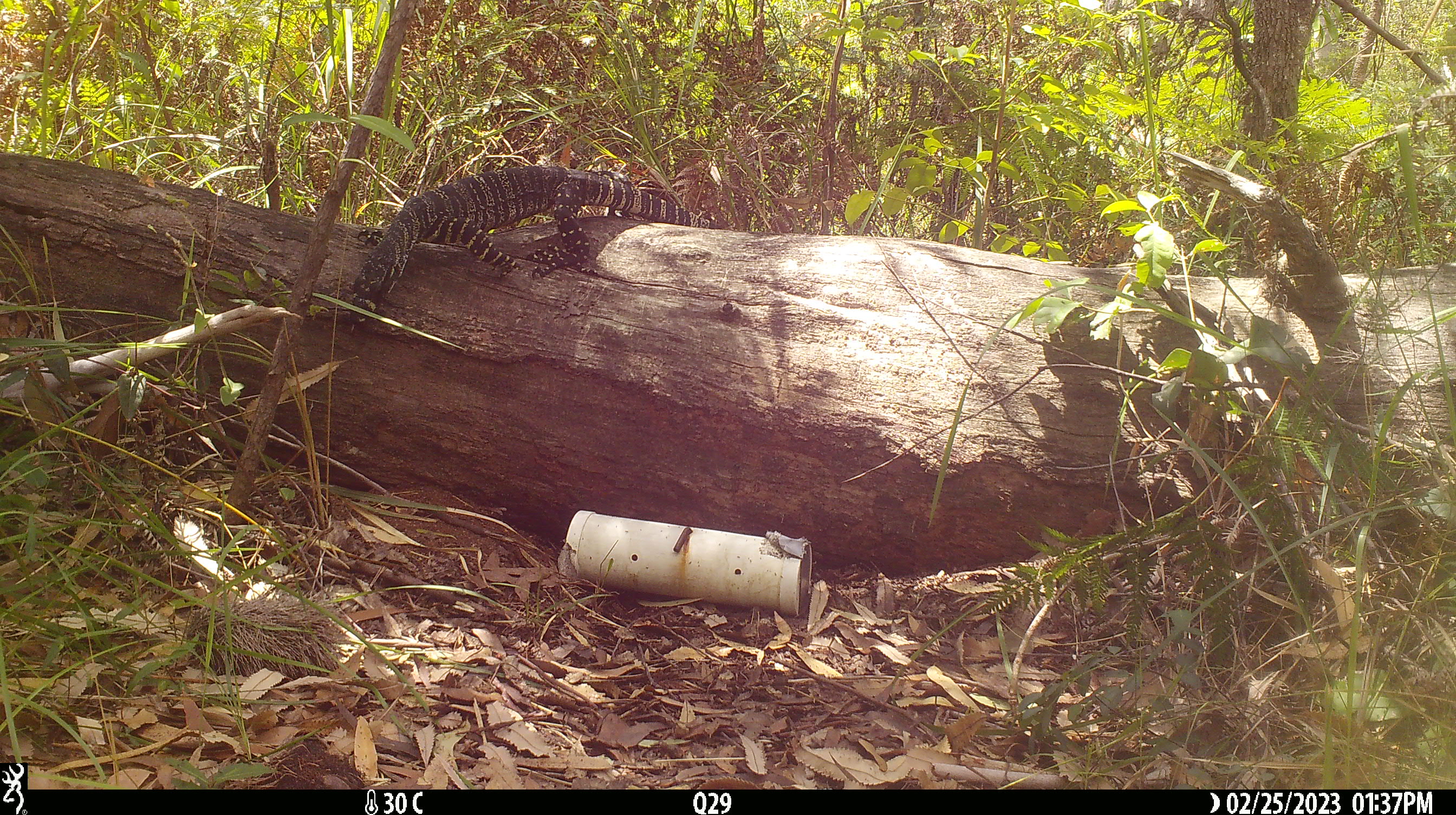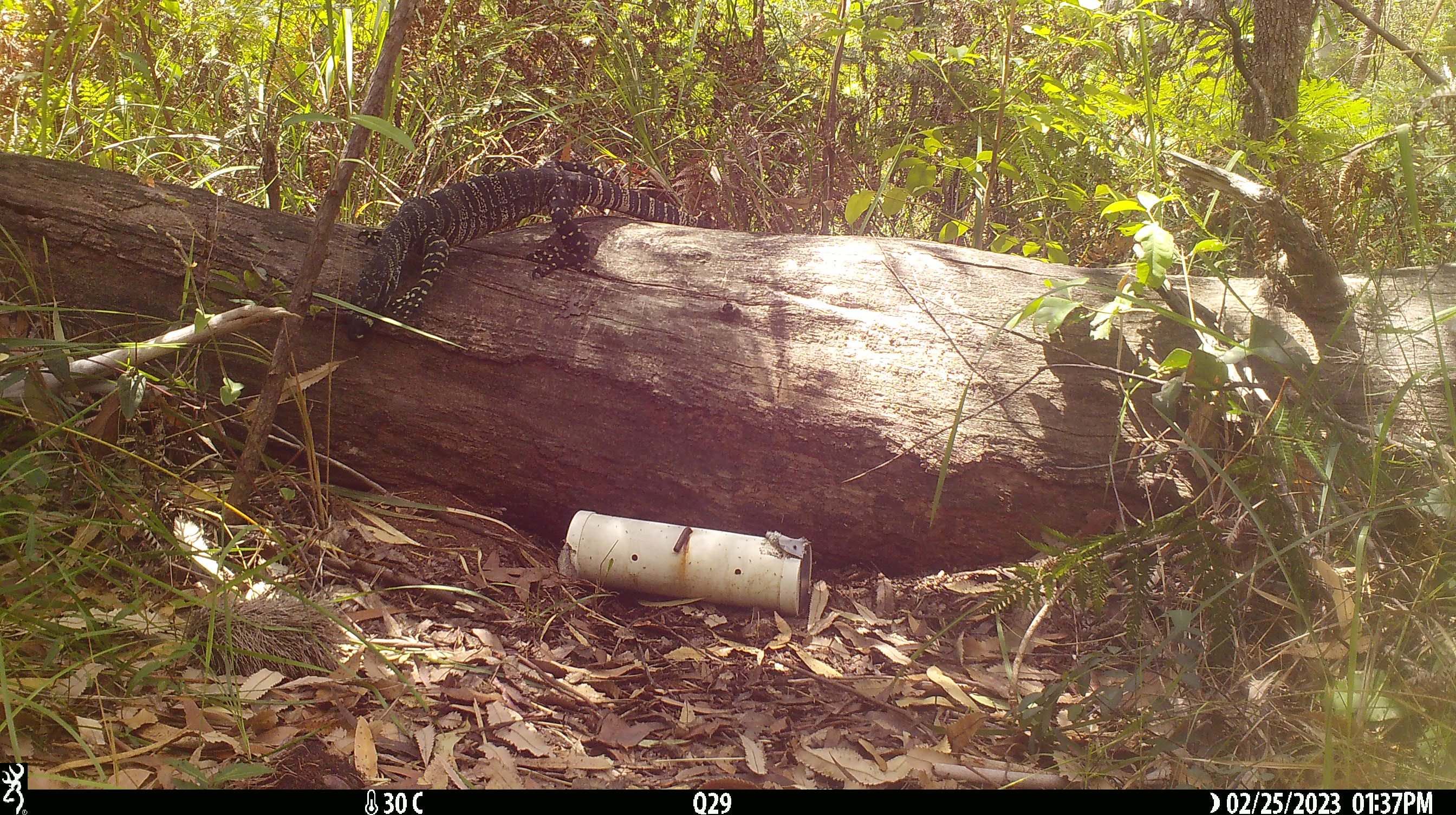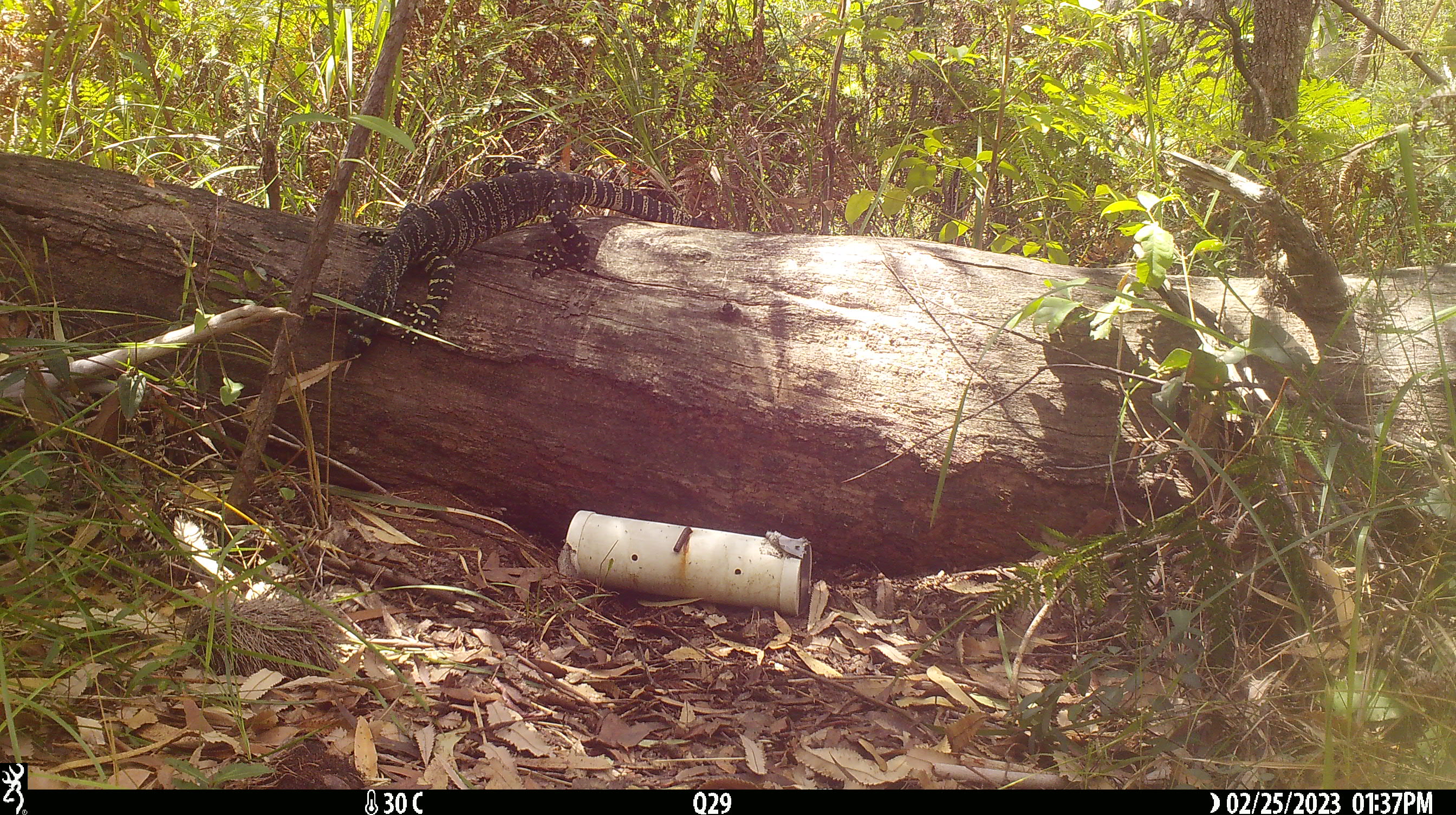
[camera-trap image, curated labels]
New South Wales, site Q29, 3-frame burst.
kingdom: Animalia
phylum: Chordata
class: Reptilia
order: Squamata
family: Varanidae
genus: Varanus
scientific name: Varanus varius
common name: lace monitor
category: goanna